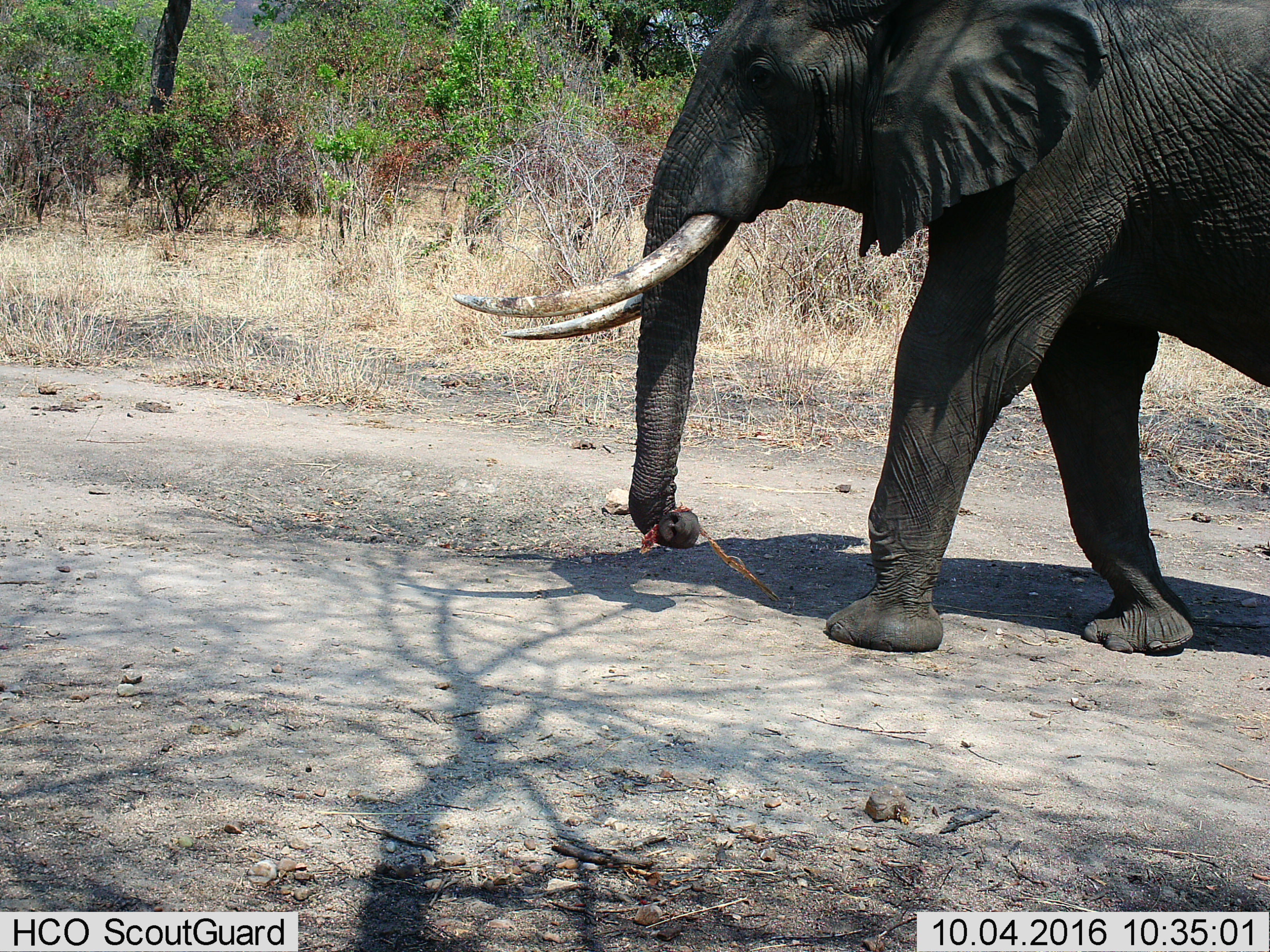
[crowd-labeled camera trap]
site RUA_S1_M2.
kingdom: Animalia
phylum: Chordata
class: Mammalia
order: Proboscidea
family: Elephantidae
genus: Loxodonta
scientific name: Loxodonta africana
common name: african bush elephant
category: elephant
Elephant (african bush elephant) (Loxodonta africana), count 1. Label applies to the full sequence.